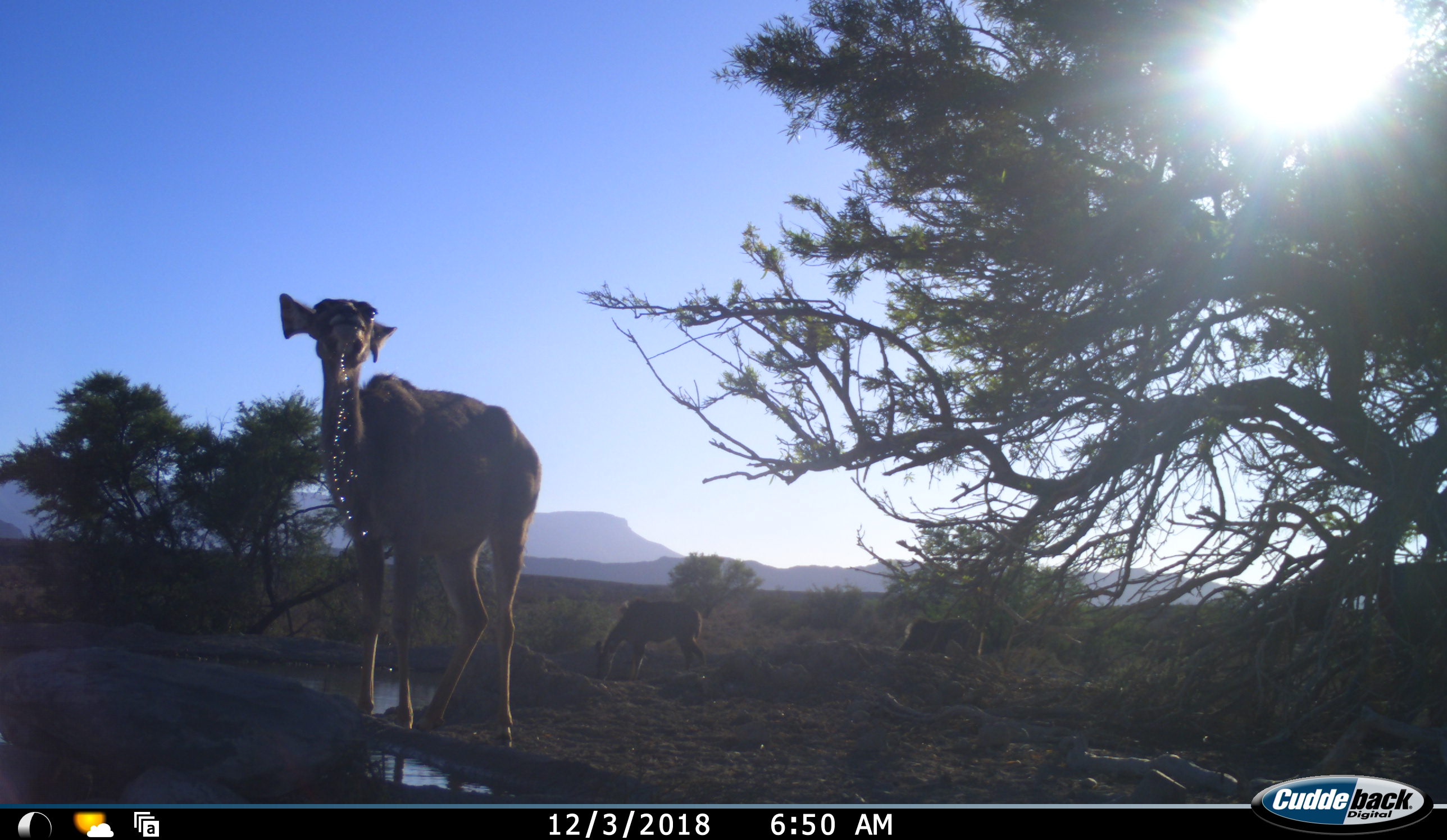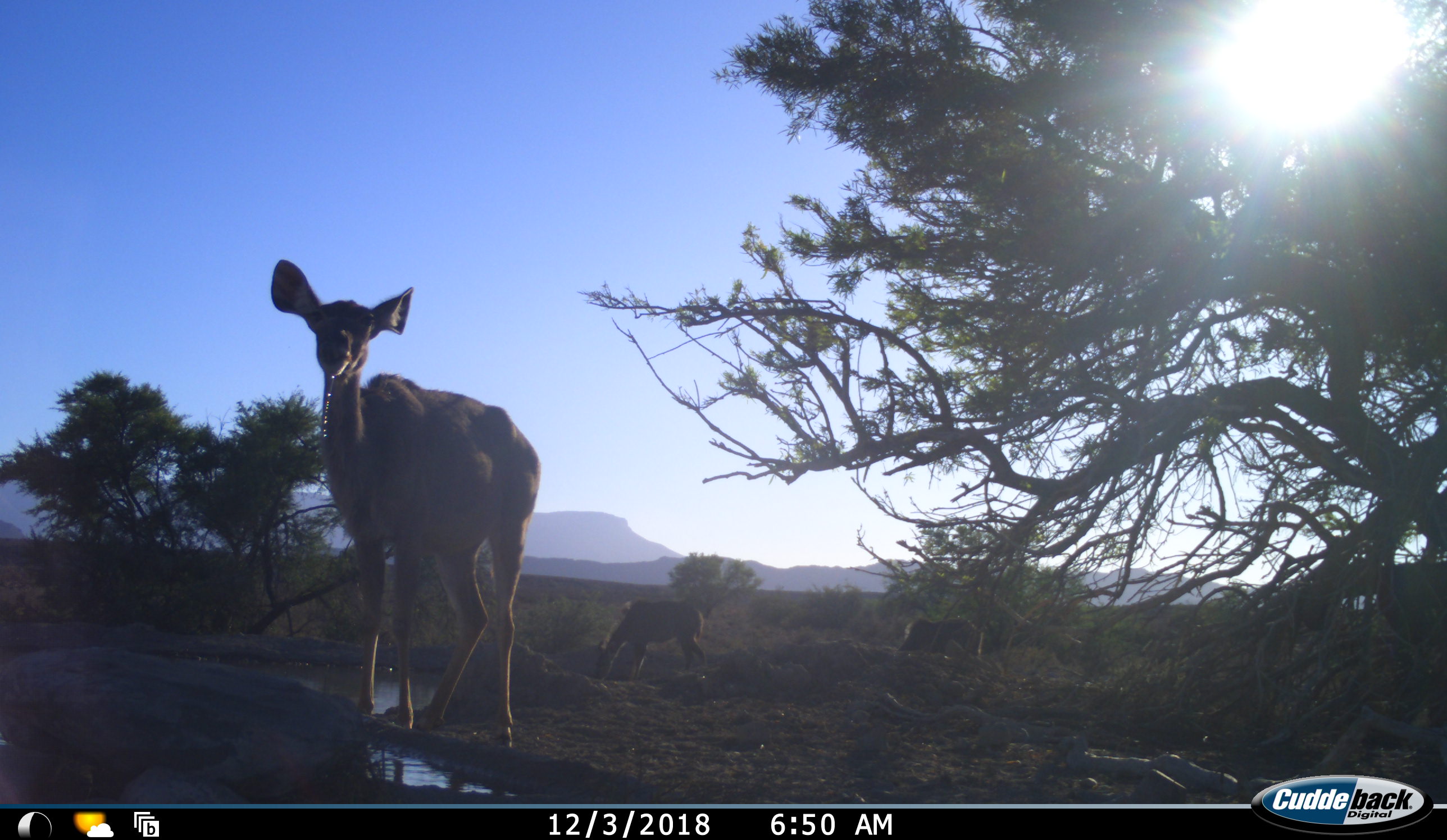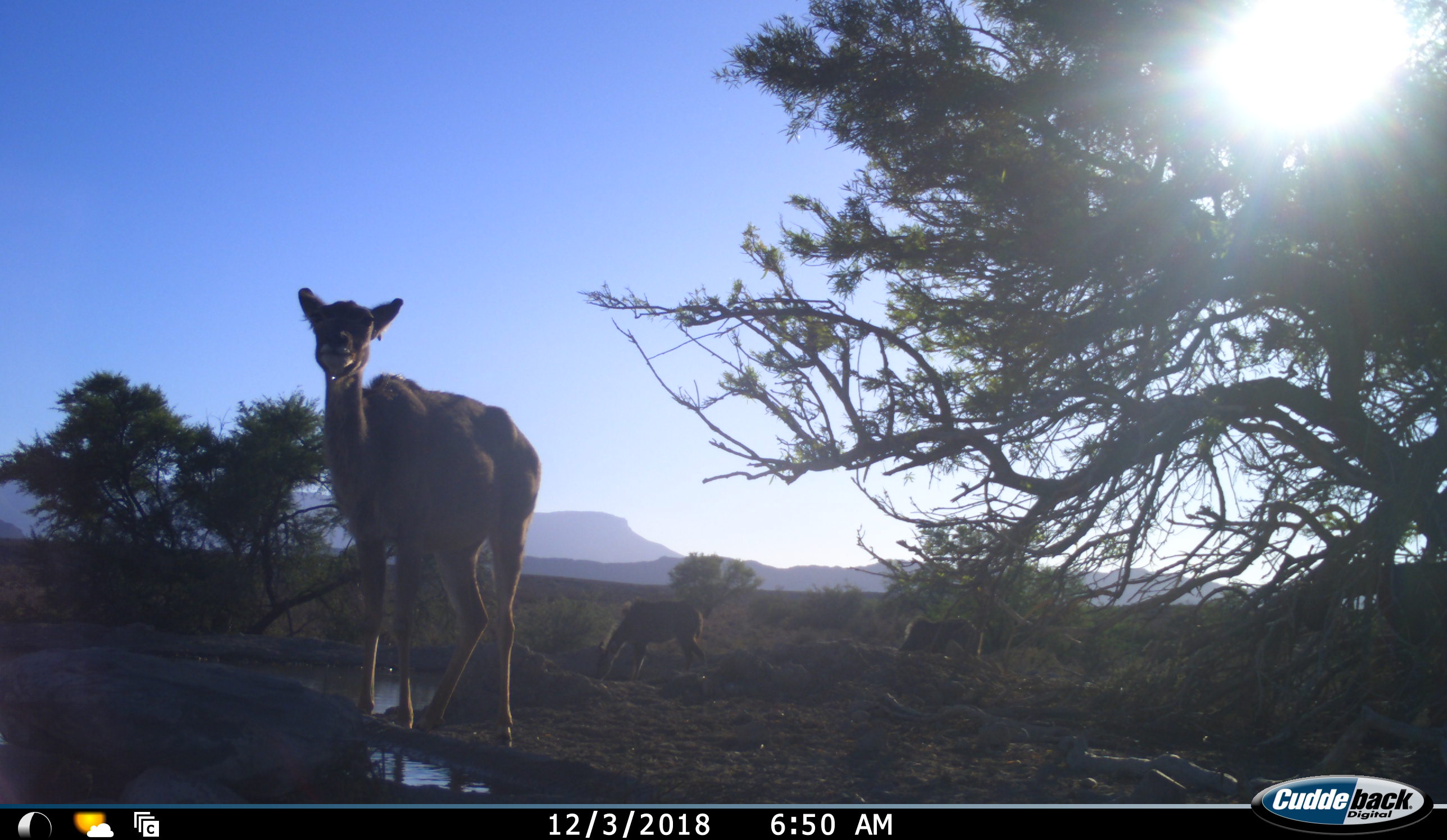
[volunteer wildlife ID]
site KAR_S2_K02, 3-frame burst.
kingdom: Animalia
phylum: Chordata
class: Mammalia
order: Artiodactyla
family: Bovidae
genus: Tragelaphus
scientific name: Tragelaphus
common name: kudu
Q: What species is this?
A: Kudu (Tragelaphus).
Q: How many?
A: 3.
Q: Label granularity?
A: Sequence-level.